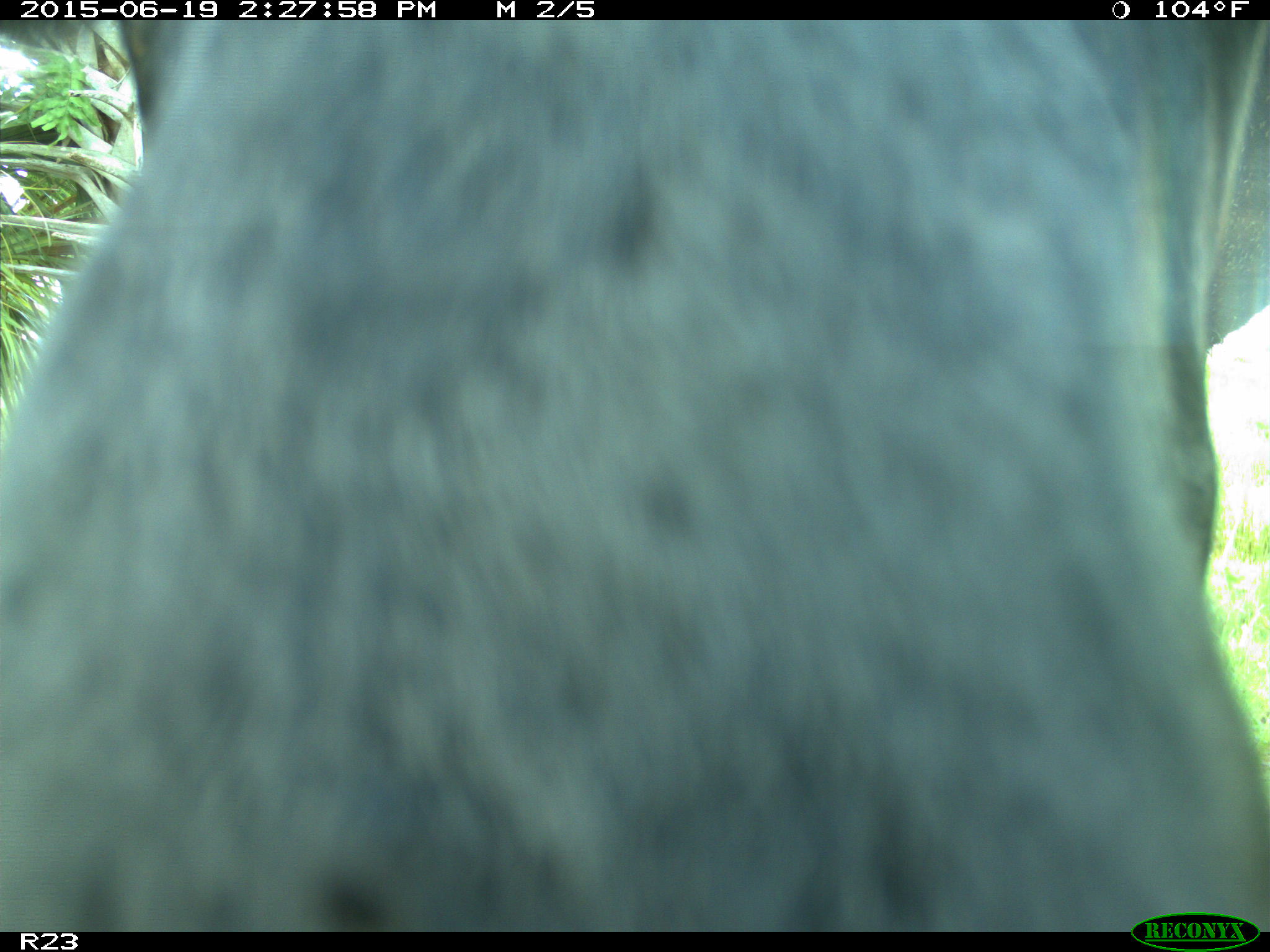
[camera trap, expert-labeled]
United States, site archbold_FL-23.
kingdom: Animalia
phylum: Chordata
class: Mammalia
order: Artiodactyla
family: Bovidae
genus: Bos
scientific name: Bos taurus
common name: domestic cow